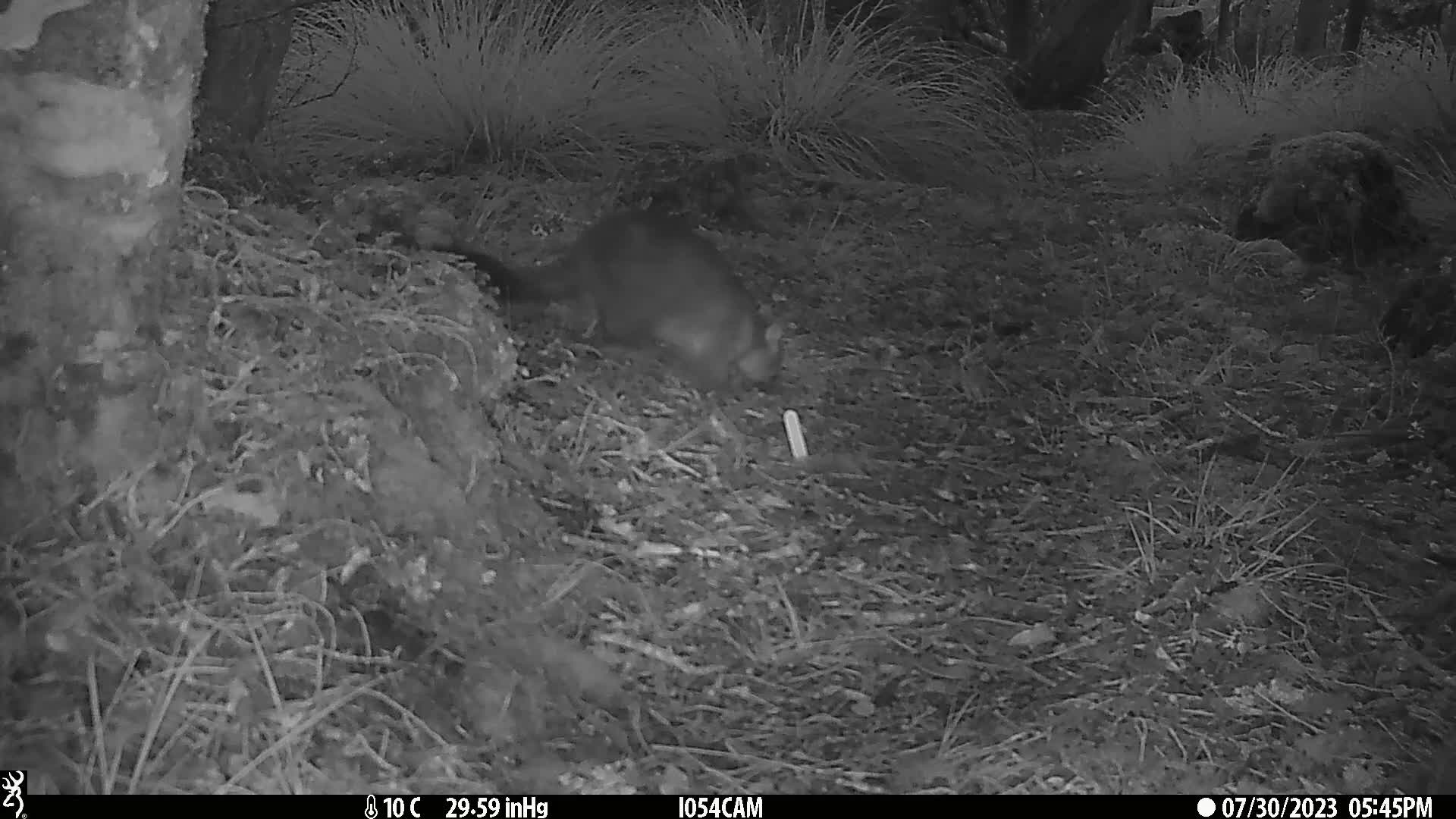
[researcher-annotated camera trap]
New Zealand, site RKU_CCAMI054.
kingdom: Animalia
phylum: Chordata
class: Mammalia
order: Diprotodontia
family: Phalangeridae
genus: Trichosurus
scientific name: Trichosurus vulpecula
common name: common brushtail possum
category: possum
Possum (common brushtail possum) (Trichosurus vulpecula).